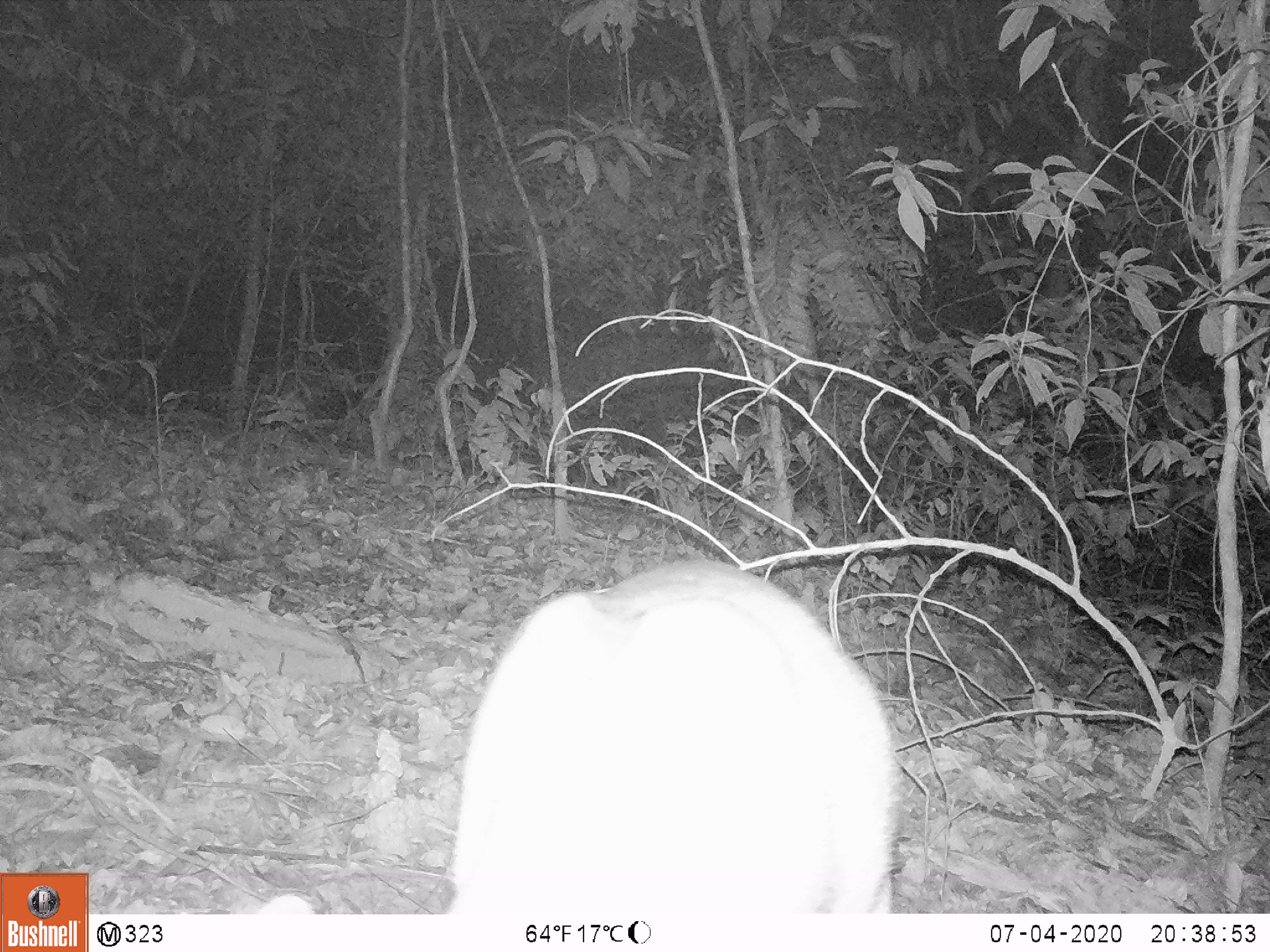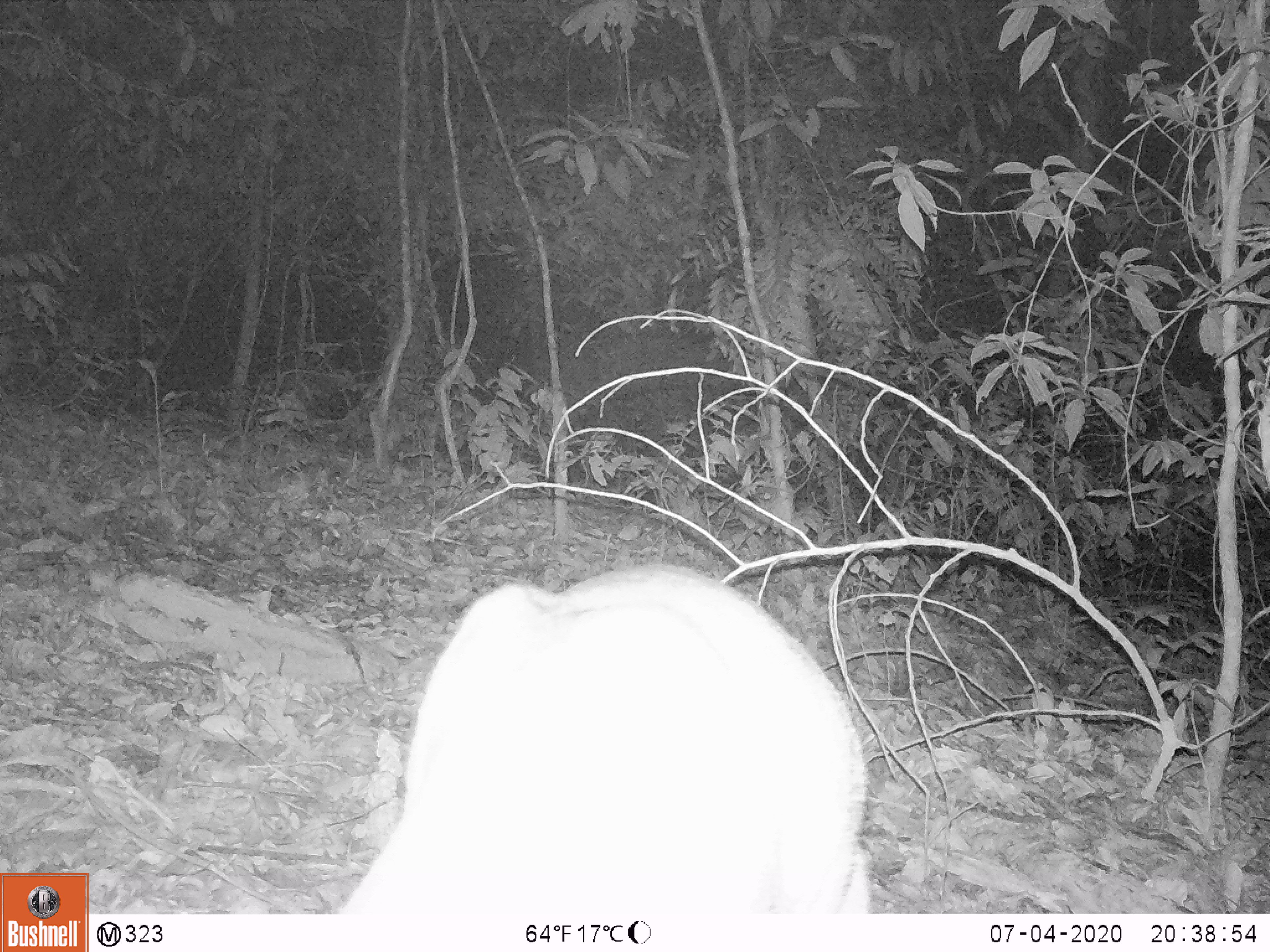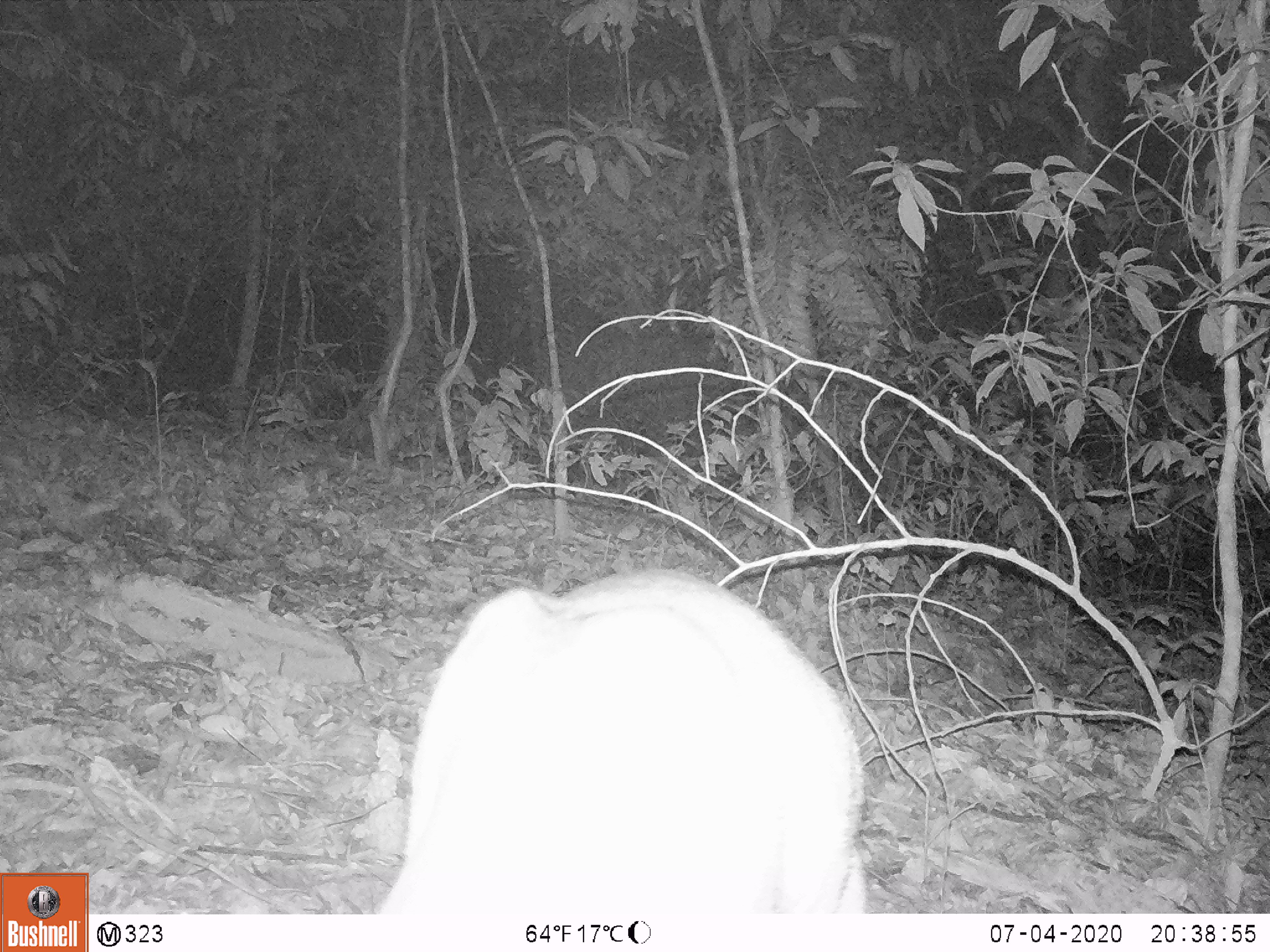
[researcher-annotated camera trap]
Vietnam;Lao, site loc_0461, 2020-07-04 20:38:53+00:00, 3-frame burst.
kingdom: Animalia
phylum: Chordata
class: Mammalia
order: Artiodactyla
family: Cervidae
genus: Muntiacus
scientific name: Muntiacus rooseveltorum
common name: roosevelt's muntjac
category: roosevelts muntjac group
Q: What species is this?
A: Roosevelts muntjac group (roosevelt's muntjac) (Muntiacus rooseveltorum).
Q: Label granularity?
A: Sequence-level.